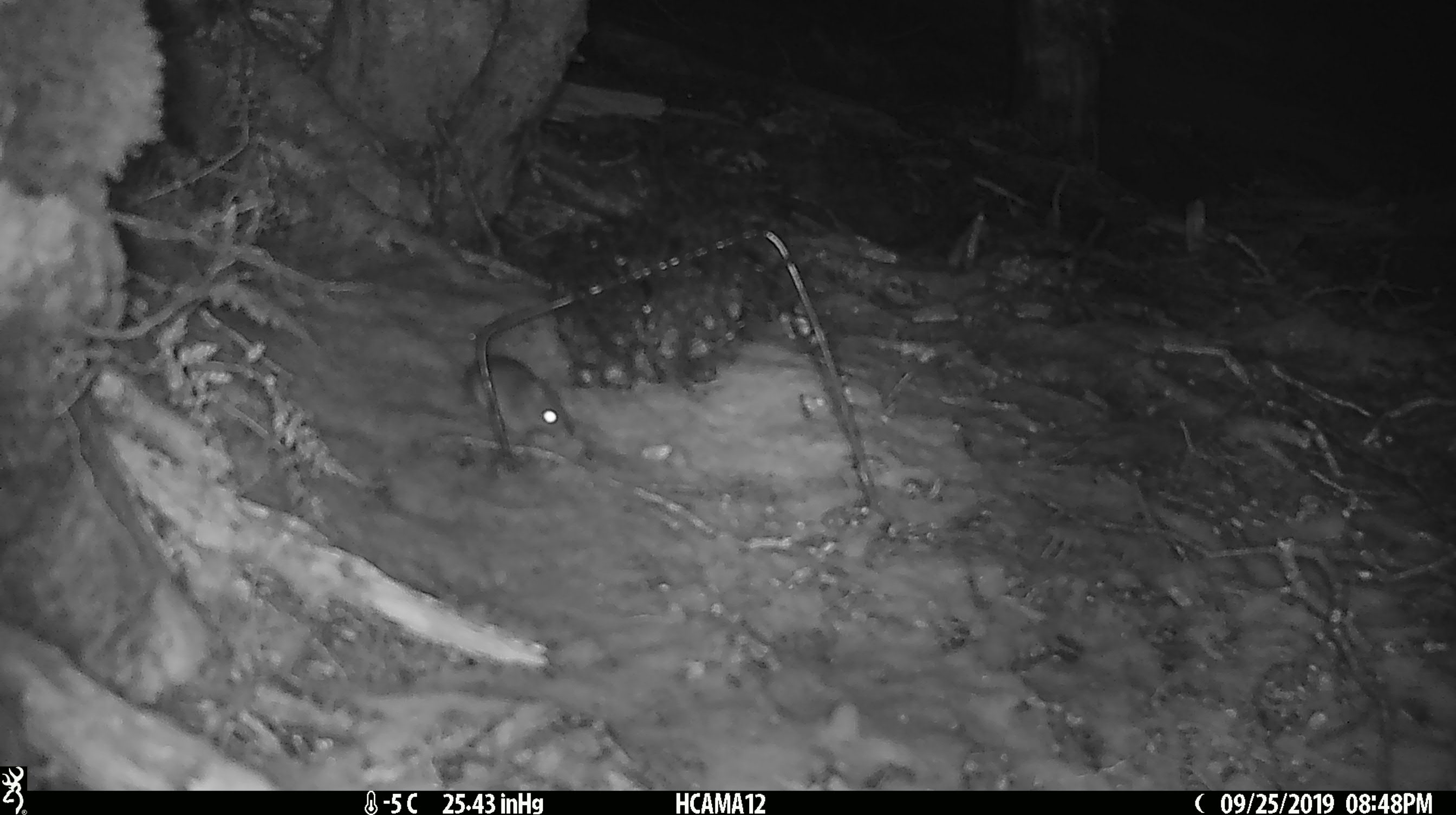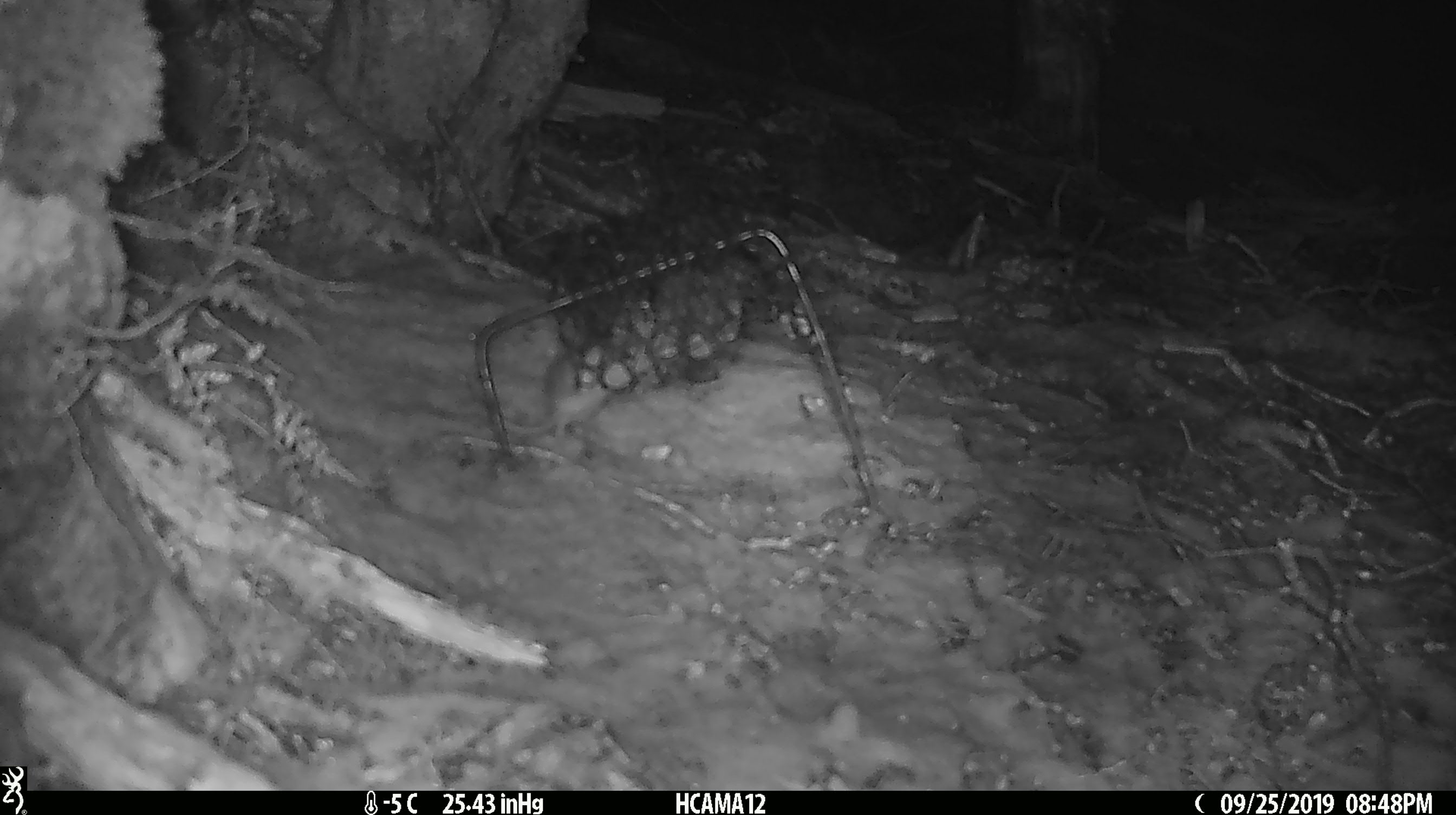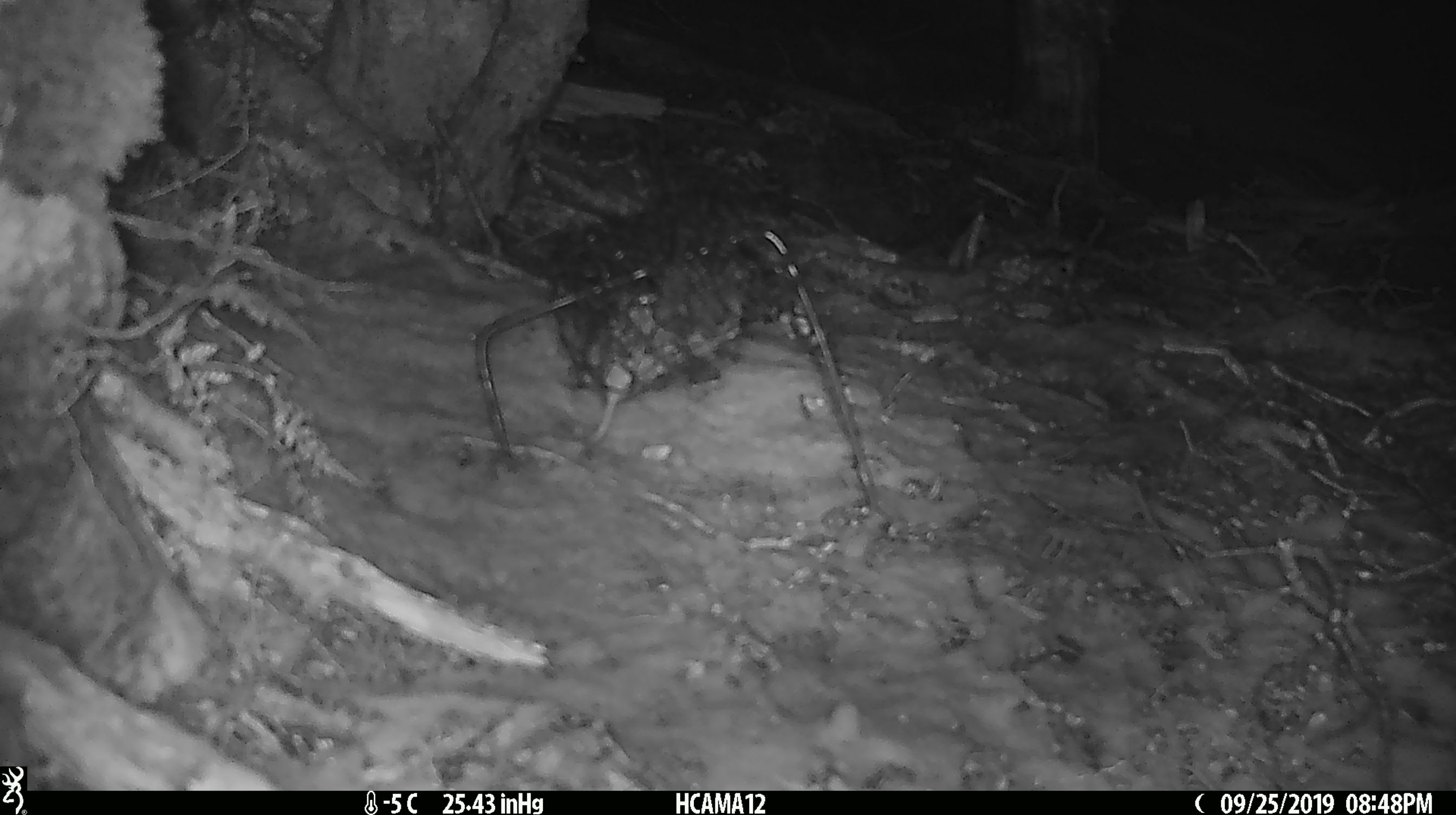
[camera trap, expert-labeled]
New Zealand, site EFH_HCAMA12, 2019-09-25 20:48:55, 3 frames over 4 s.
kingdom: Animalia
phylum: Chordata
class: Mammalia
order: Rodentia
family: Muridae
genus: Mus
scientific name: Mus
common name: mouse